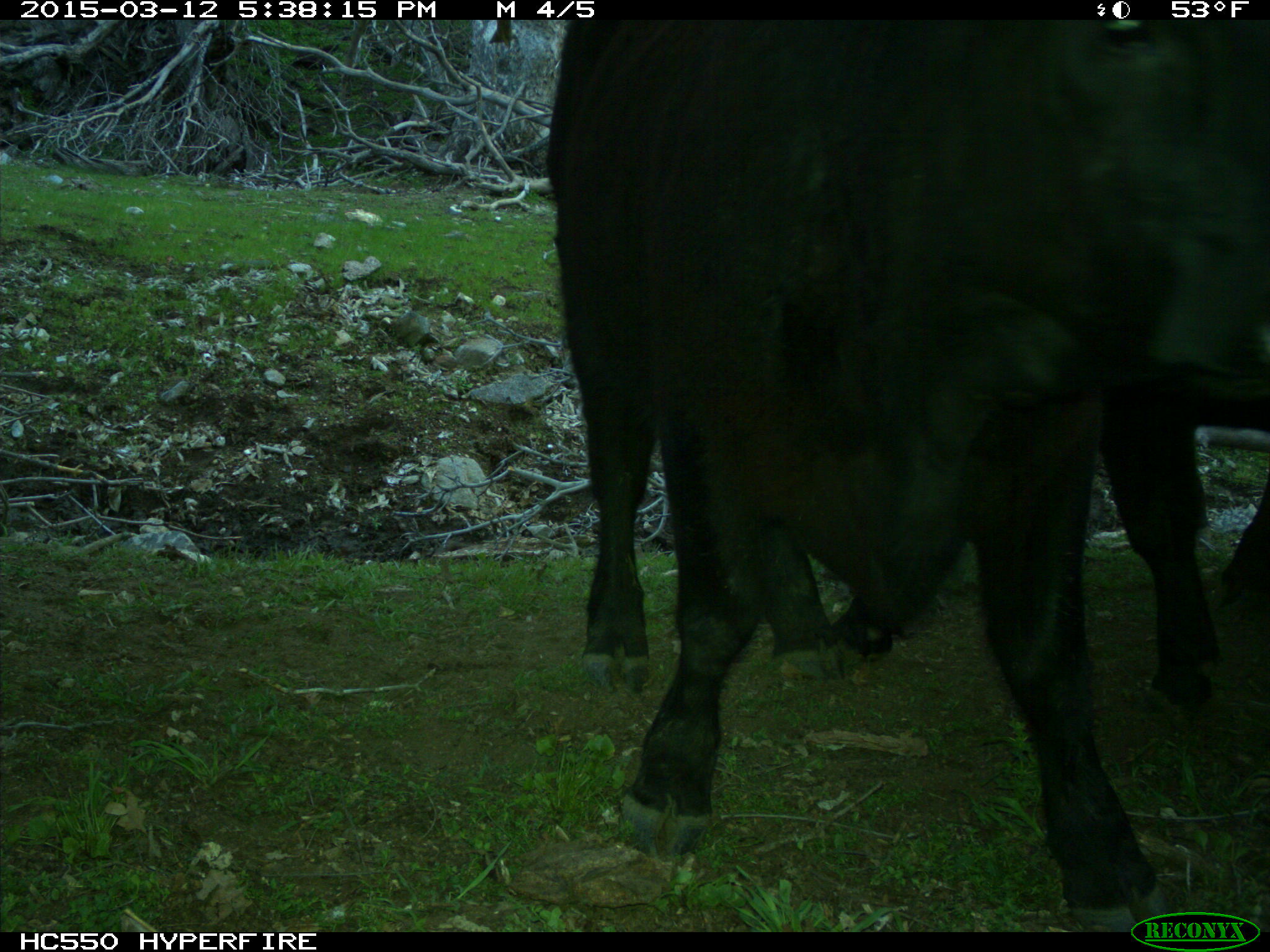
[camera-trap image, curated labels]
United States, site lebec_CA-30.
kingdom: Animalia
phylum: Chordata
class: Mammalia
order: Artiodactyla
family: Bovidae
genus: Bos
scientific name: Bos taurus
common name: domestic cow